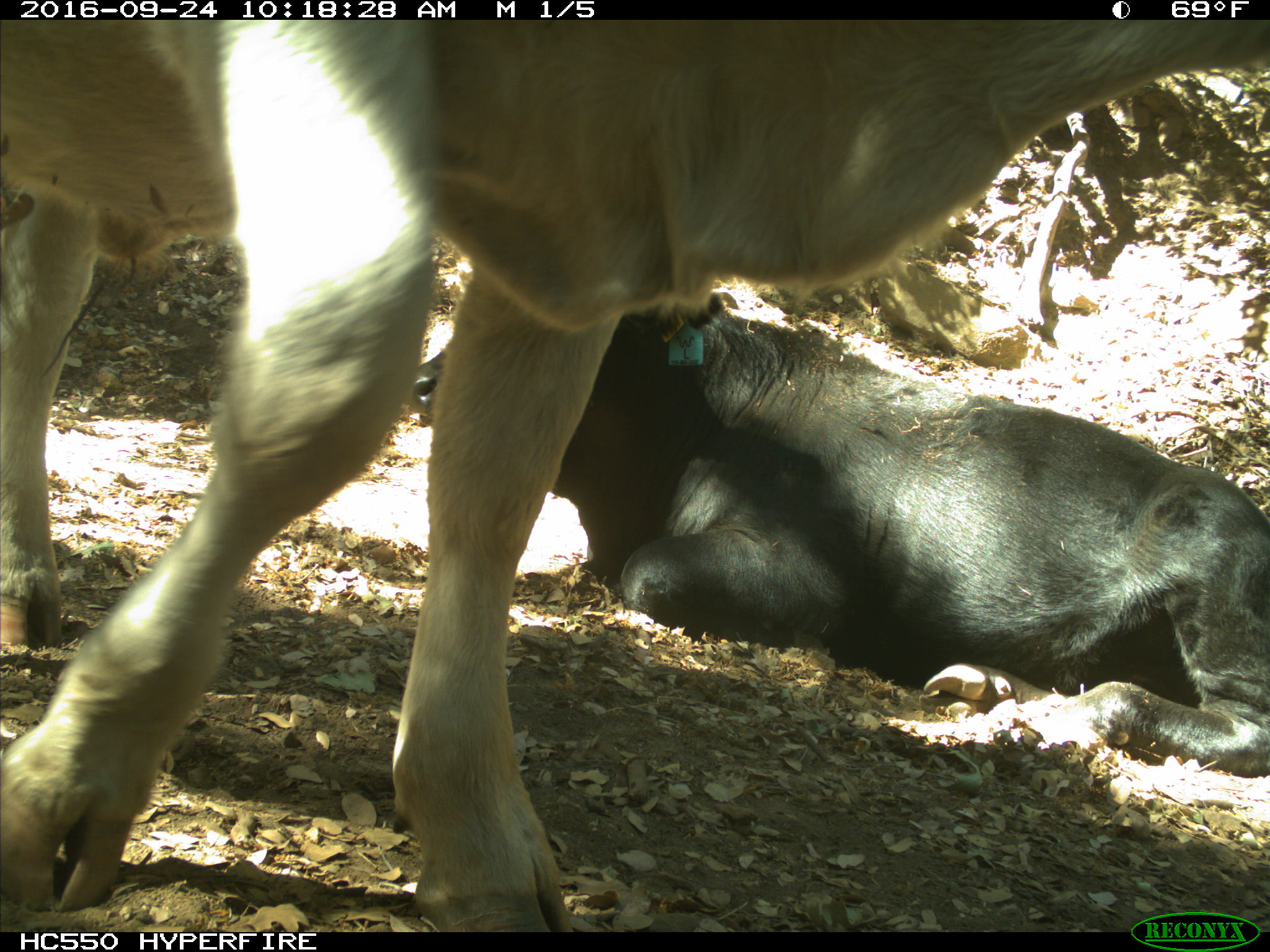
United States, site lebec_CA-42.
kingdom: Animalia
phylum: Chordata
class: Mammalia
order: Artiodactyla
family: Bovidae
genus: Bos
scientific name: Bos taurus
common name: domestic cow